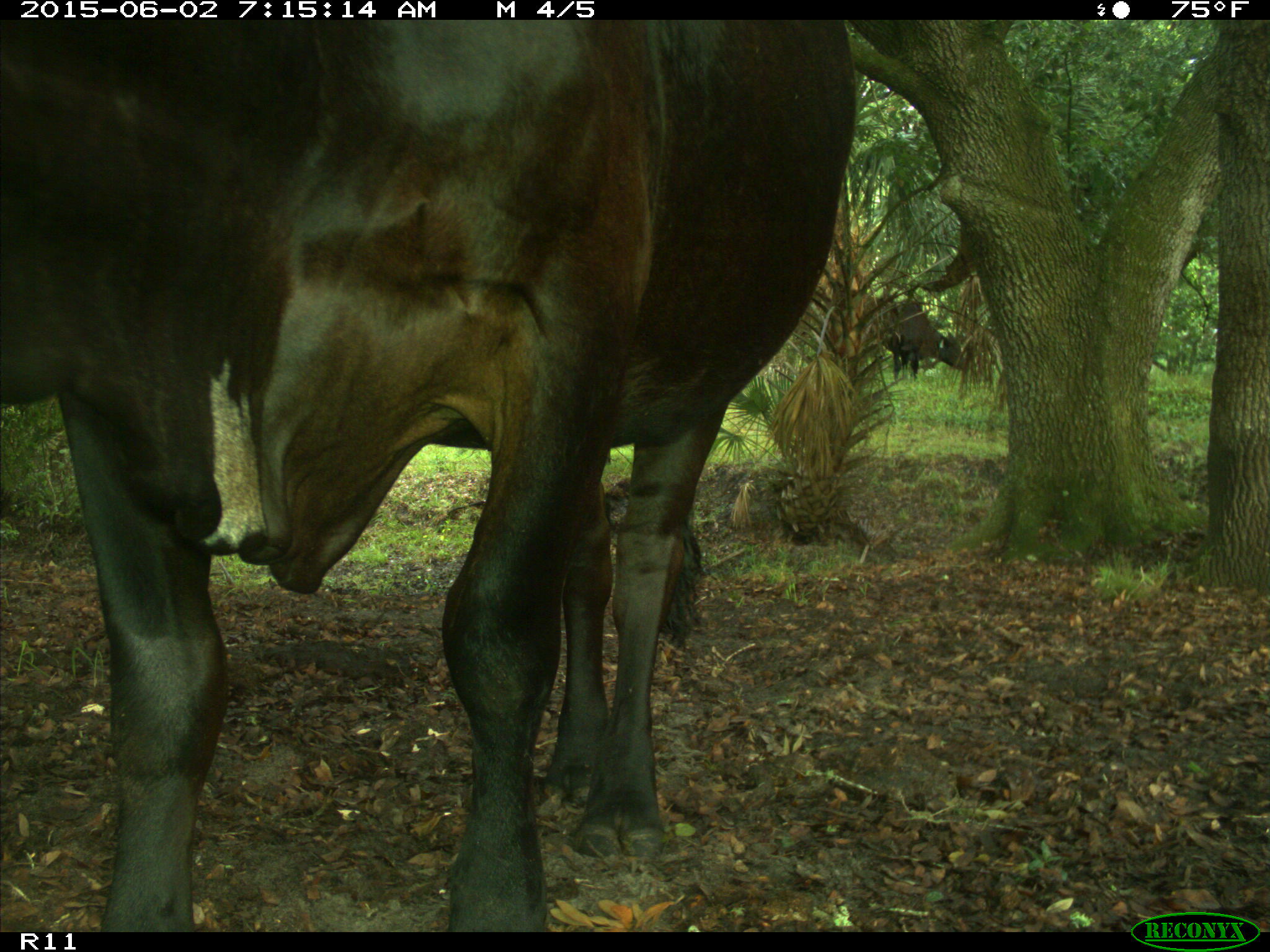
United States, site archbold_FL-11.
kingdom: Animalia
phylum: Chordata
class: Mammalia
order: Artiodactyla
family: Bovidae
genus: Bos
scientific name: Bos taurus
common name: domestic cow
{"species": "Bos taurus (domestic cow)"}